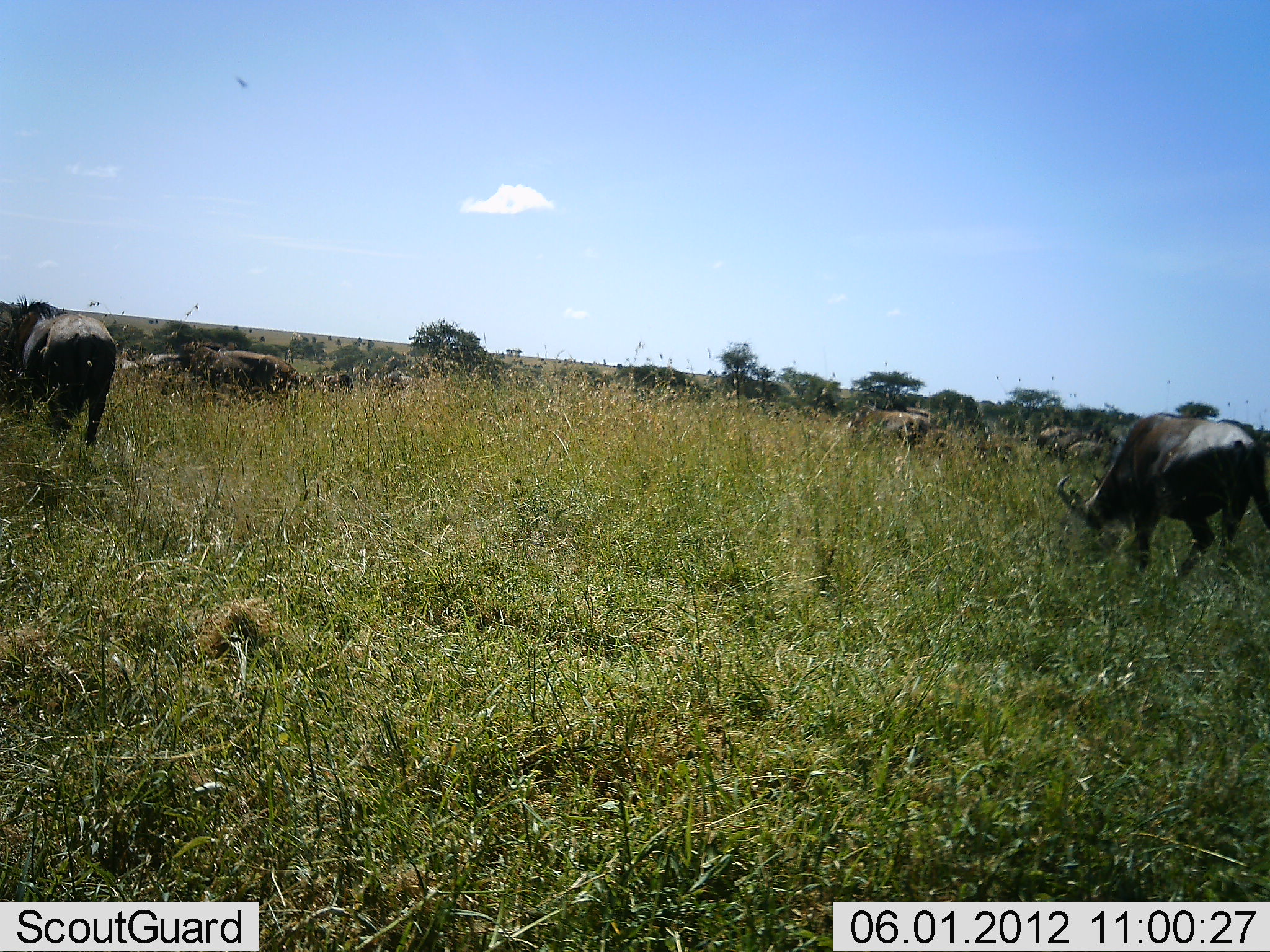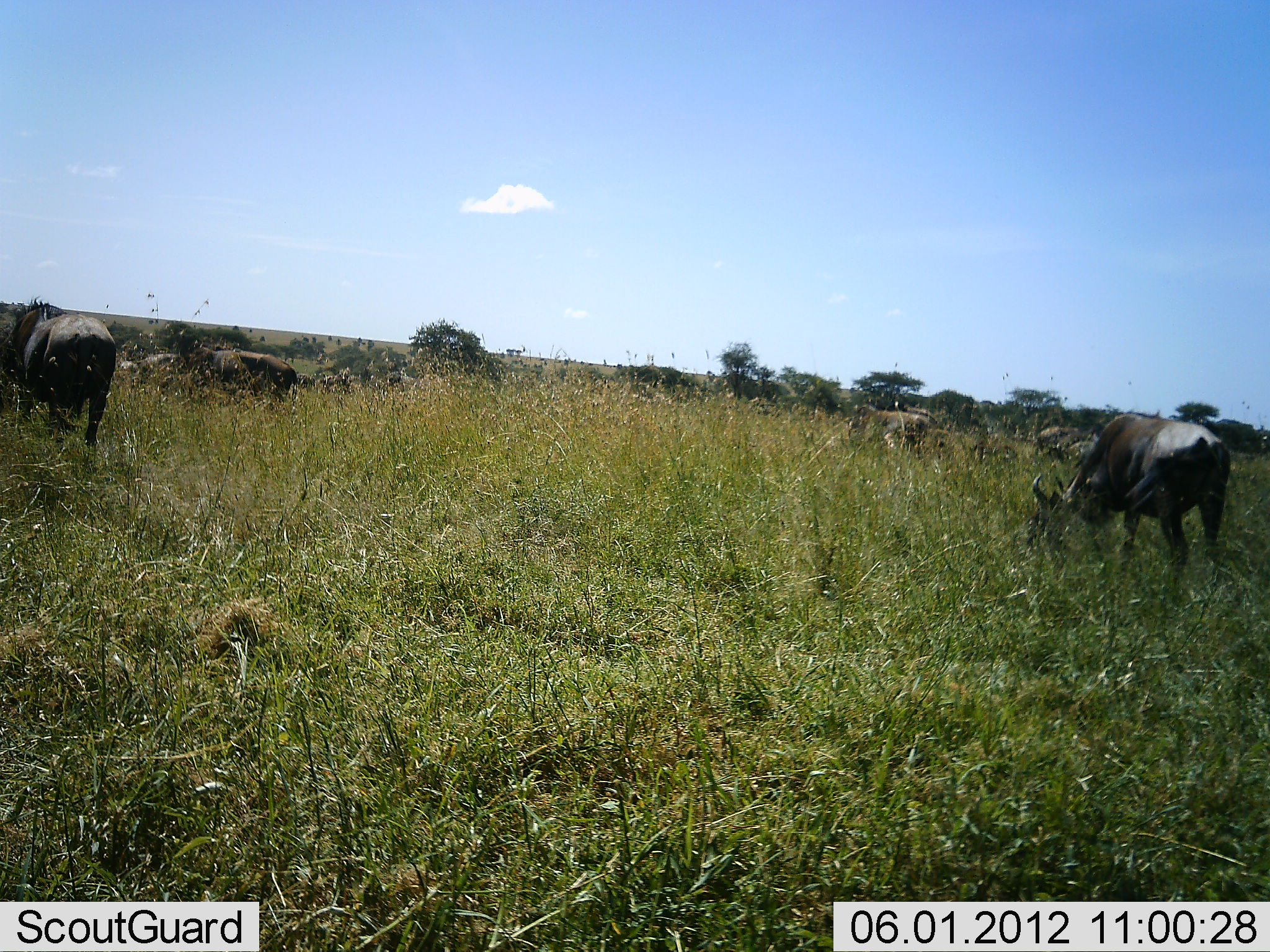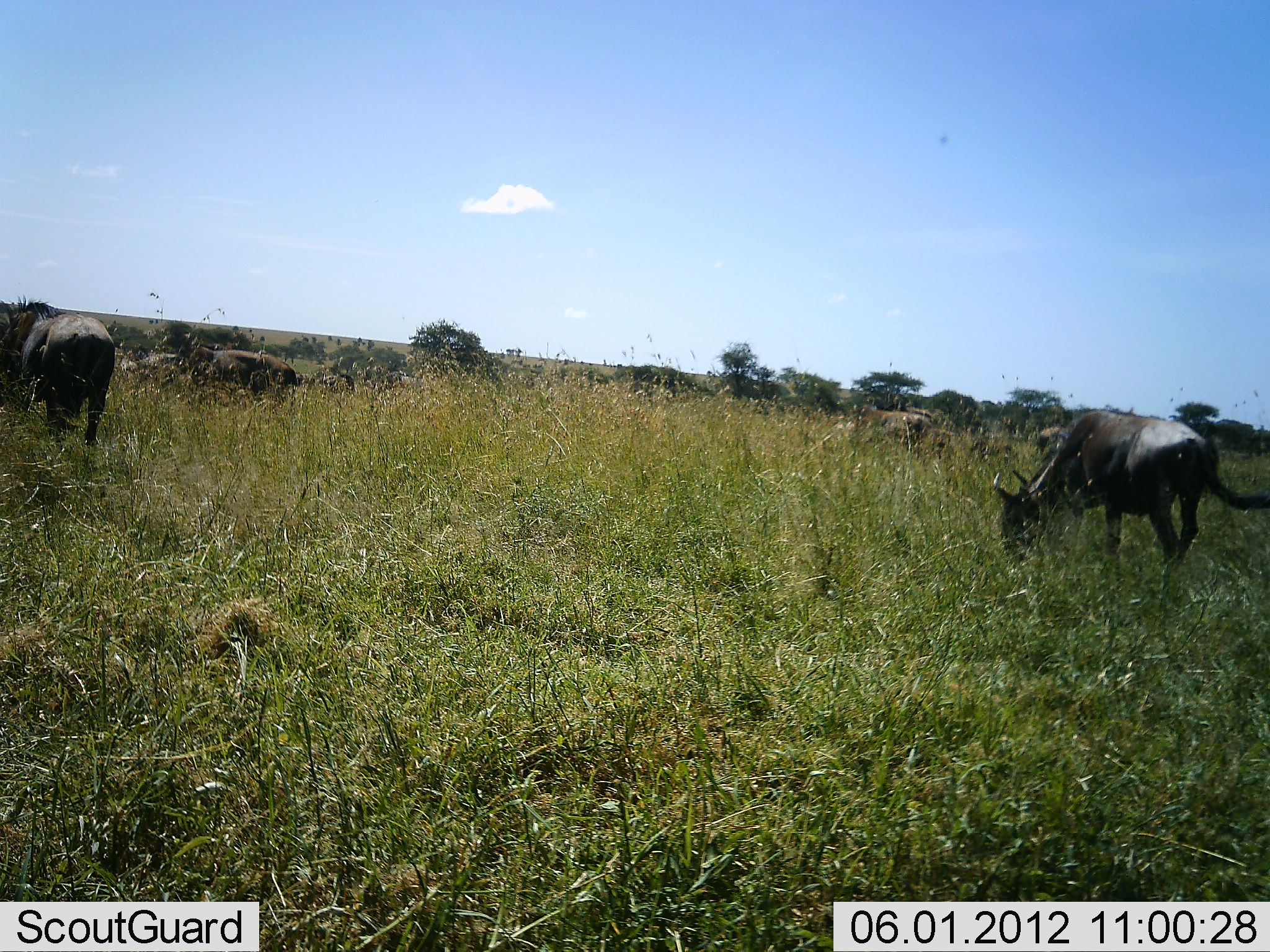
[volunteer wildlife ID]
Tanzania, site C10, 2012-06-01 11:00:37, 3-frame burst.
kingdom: Animalia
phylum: Chordata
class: Mammalia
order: Artiodactyla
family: Bovidae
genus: Connochaetes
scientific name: Connochaetes taurinus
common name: blue wildebeest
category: wildebeest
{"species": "wildebeest (blue wildebeest) (Connochaetes taurinus)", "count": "6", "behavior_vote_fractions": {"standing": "20%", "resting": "10%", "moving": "10%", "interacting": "0%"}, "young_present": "10%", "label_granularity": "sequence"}